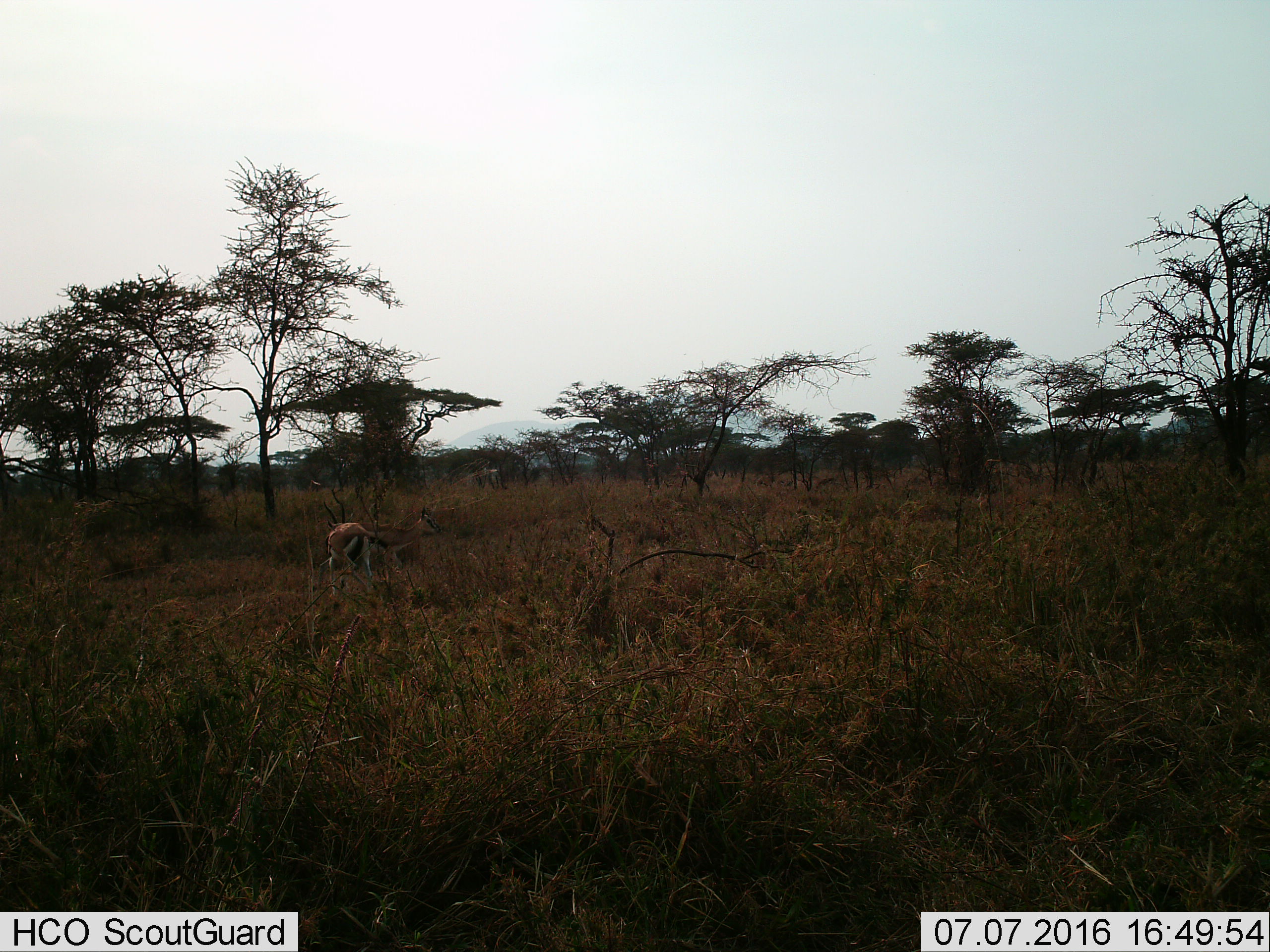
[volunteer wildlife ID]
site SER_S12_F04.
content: unidentified animal